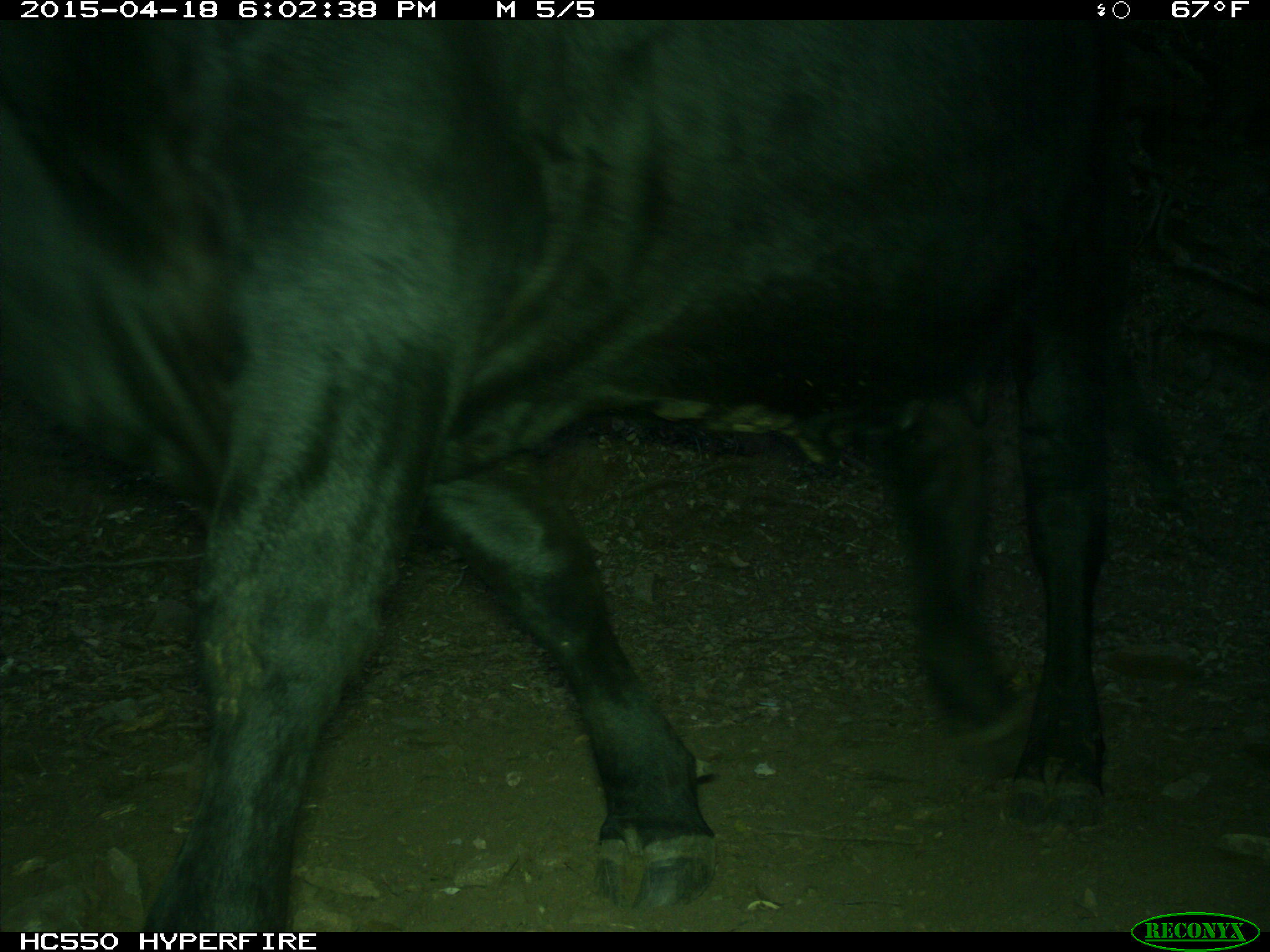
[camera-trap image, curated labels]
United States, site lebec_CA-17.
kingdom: Animalia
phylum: Chordata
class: Mammalia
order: Artiodactyla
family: Bovidae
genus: Bos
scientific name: Bos taurus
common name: domestic cow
Bos taurus (domestic cow).